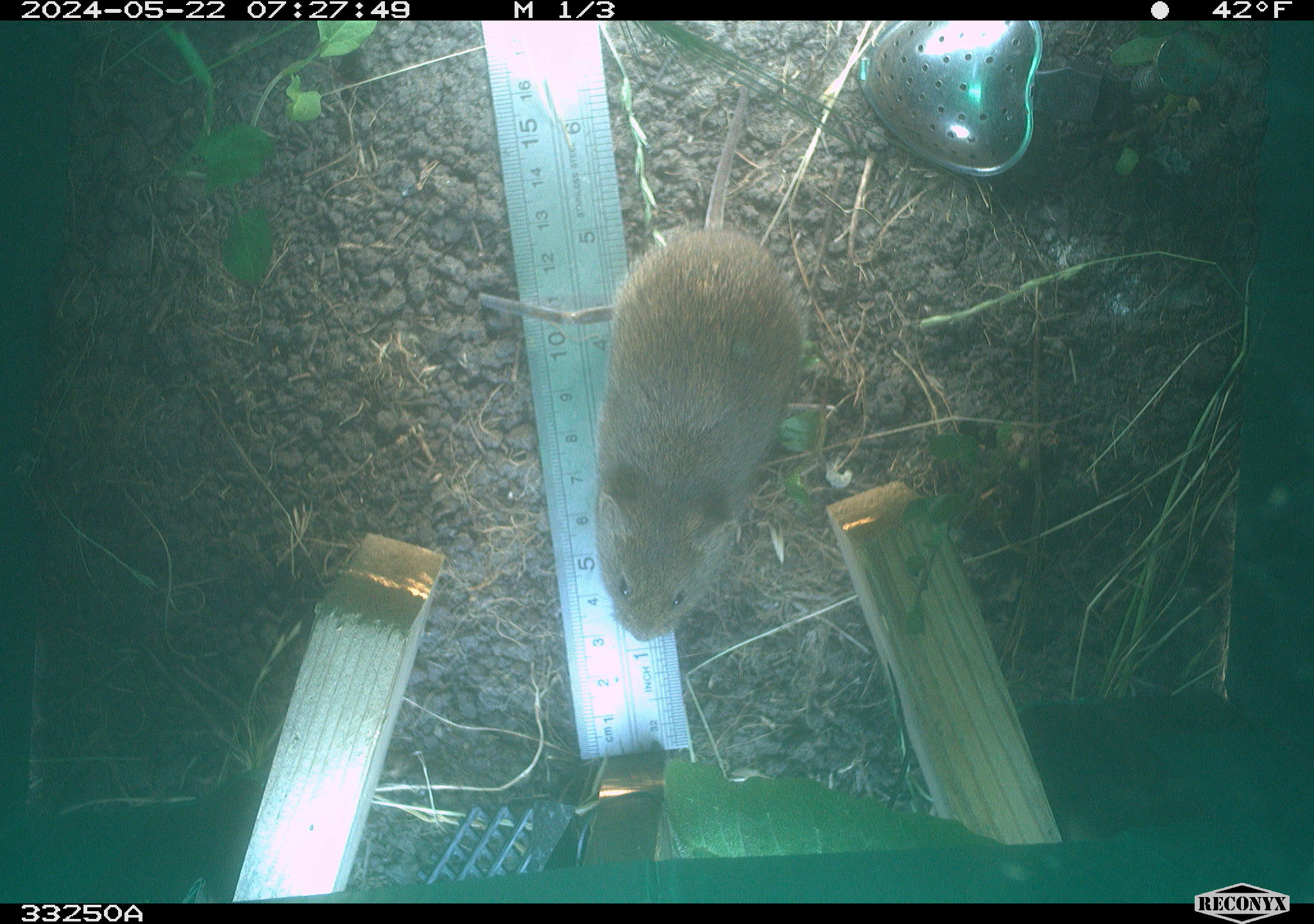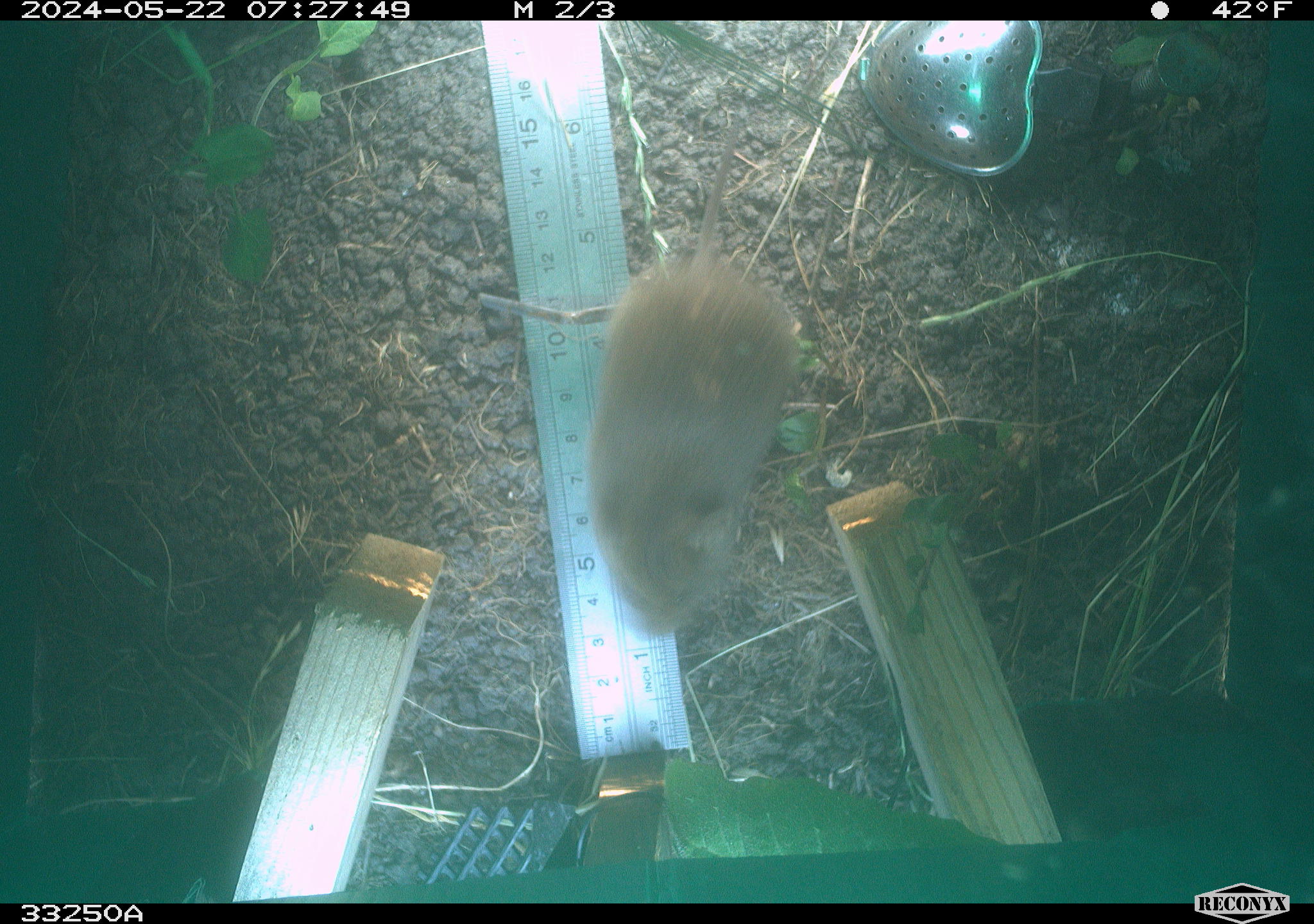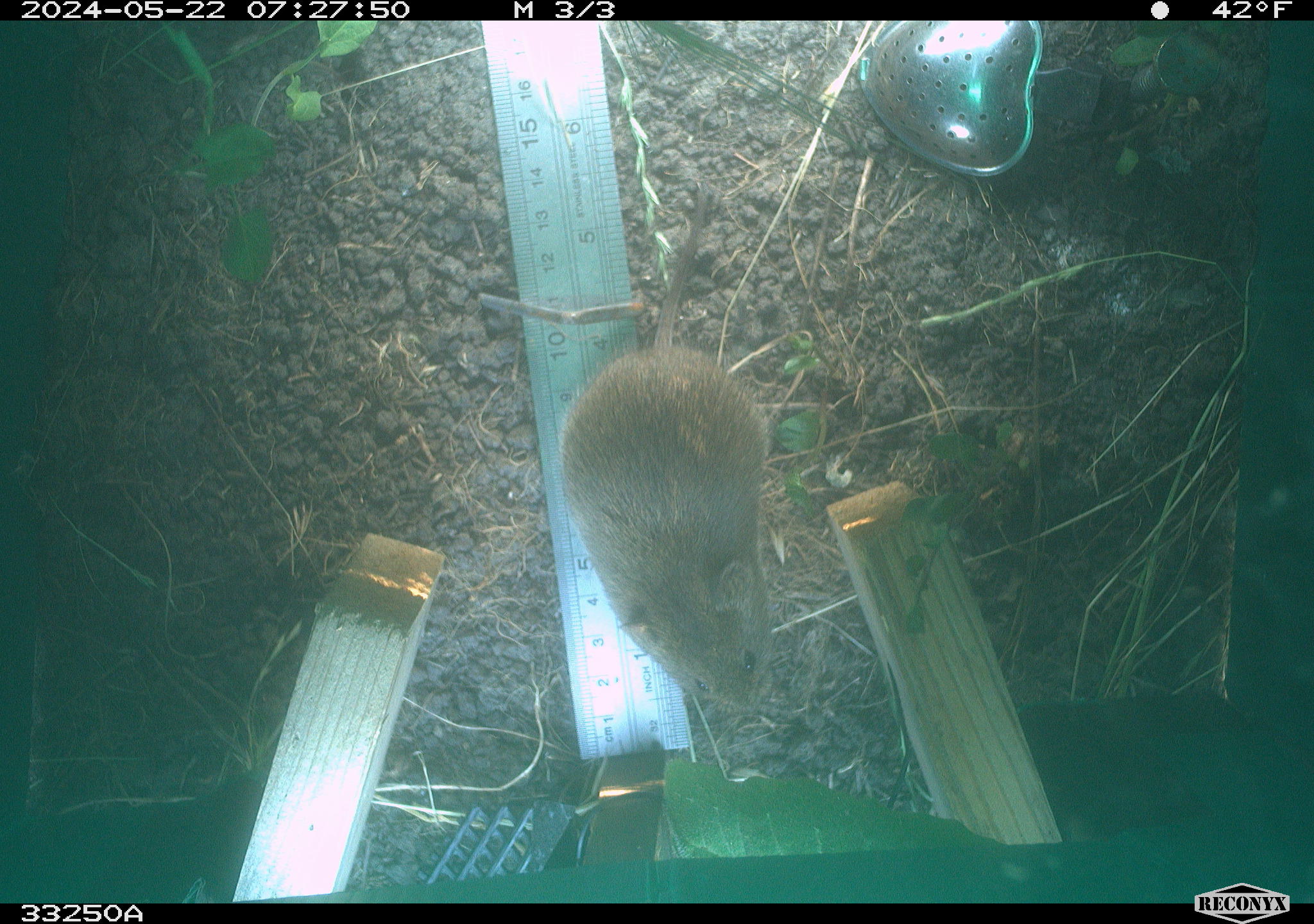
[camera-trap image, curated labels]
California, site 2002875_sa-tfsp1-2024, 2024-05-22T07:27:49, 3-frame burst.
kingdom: Animalia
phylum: Chordata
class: Mammalia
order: Rodentia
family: Cricetidae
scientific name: Arvicolinae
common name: voles, lemmings, and muskrats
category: arvicolinae subfamily